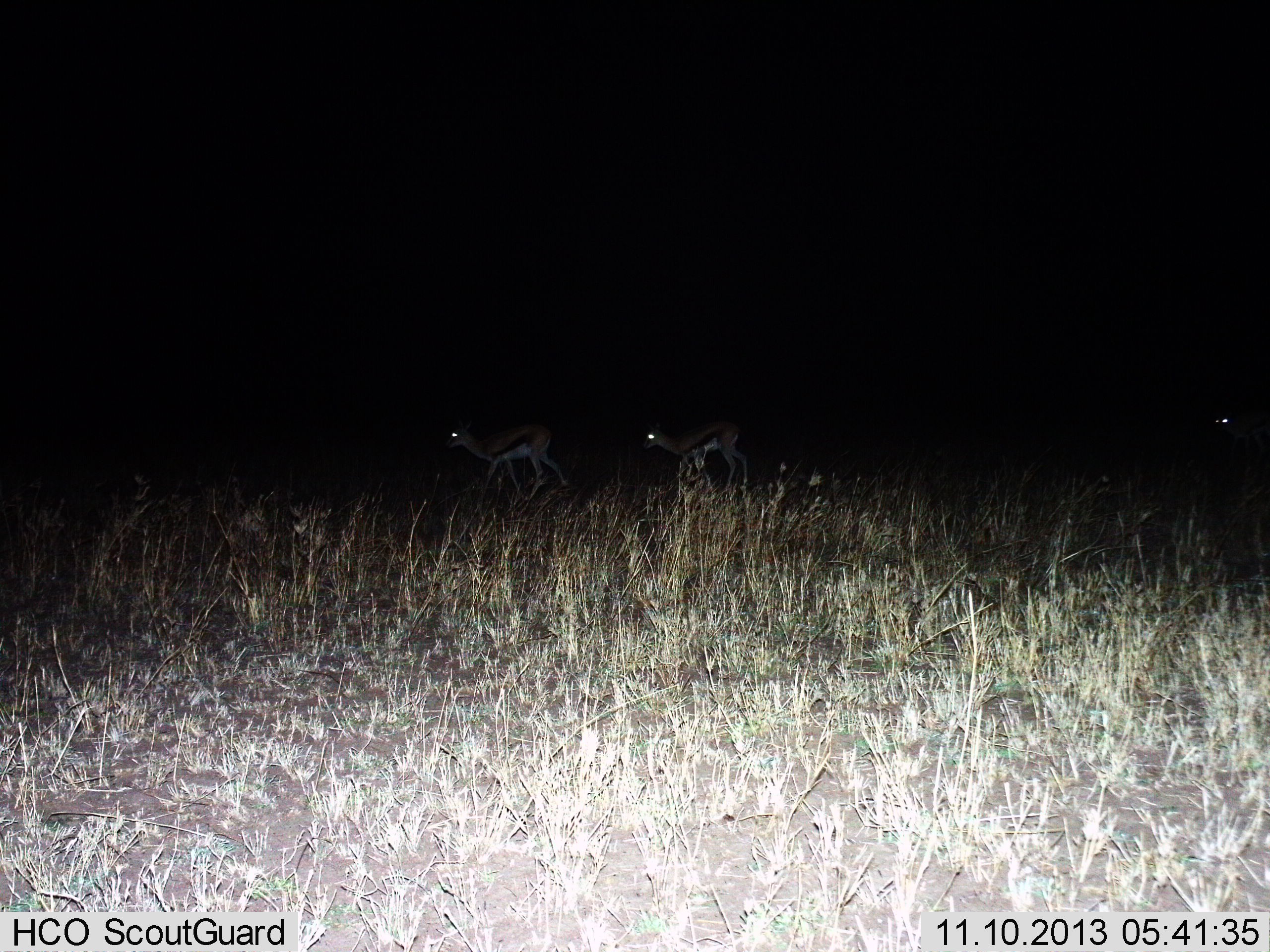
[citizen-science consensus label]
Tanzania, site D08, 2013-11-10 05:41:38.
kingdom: Animalia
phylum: Chordata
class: Mammalia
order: Artiodactyla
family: Bovidae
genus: Eudorcas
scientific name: Eudorcas thomsonii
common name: thomson's gazelle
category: gazellethomsons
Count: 3.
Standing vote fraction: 10%.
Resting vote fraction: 0%.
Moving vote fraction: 90%.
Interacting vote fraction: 0%.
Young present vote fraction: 0%.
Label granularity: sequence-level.